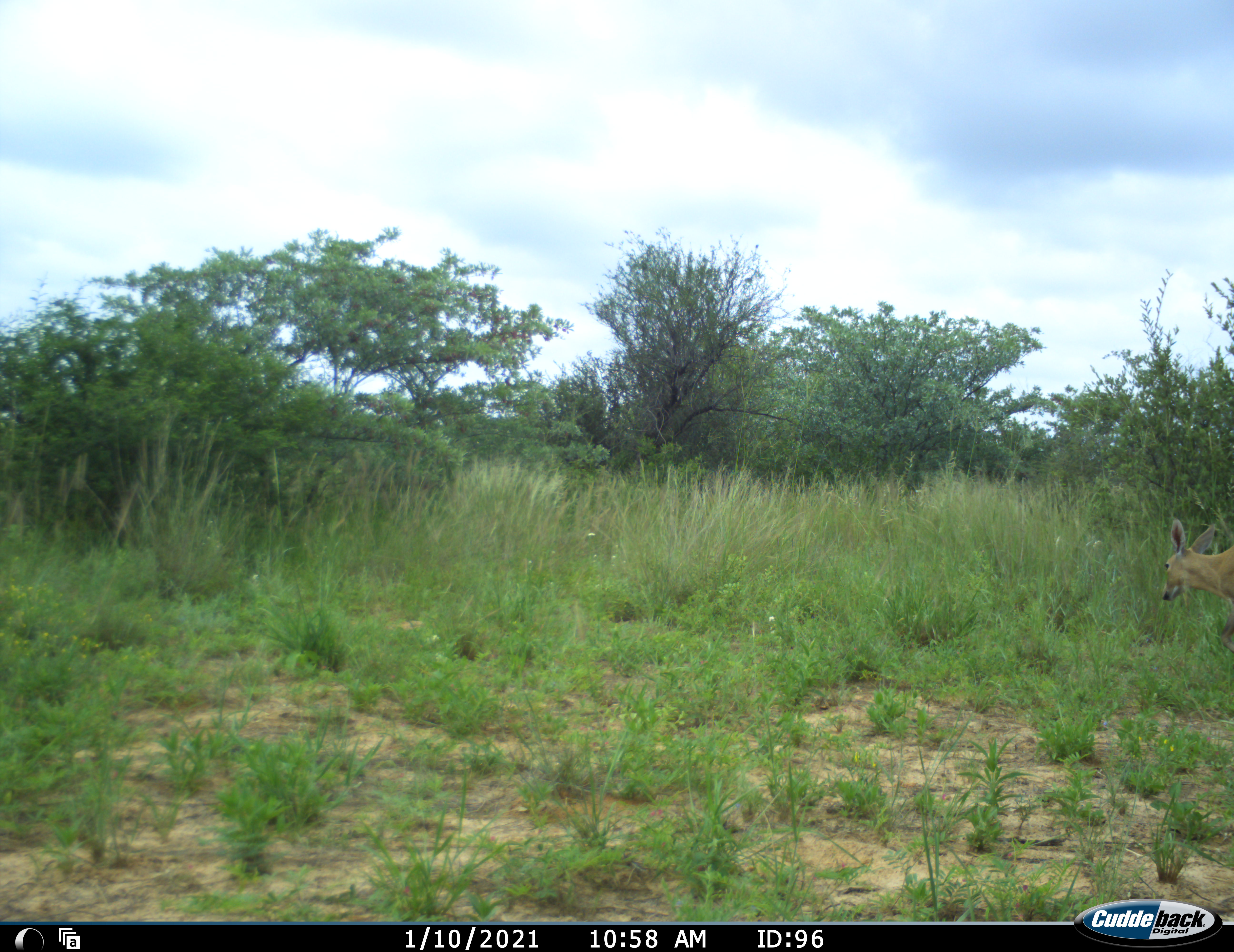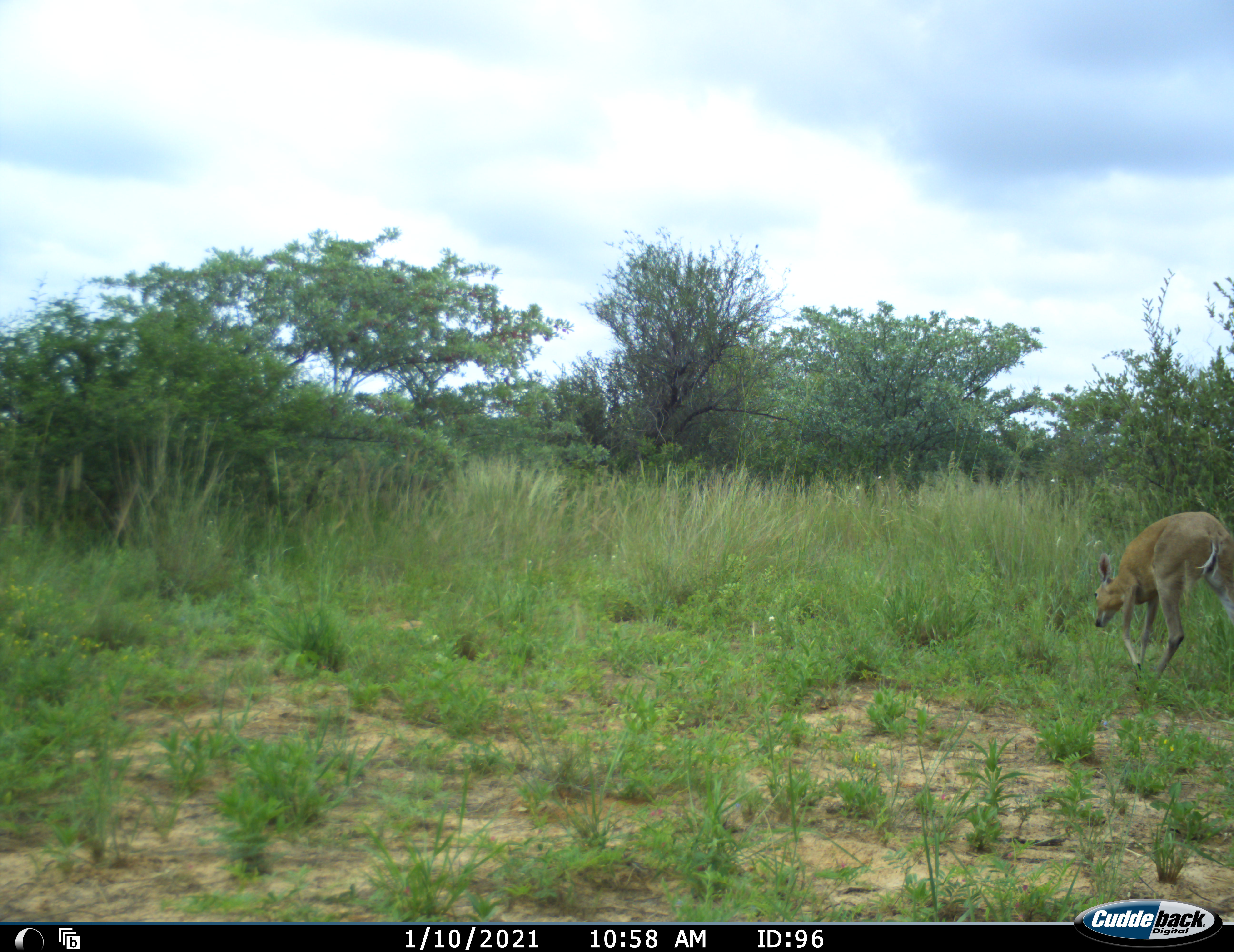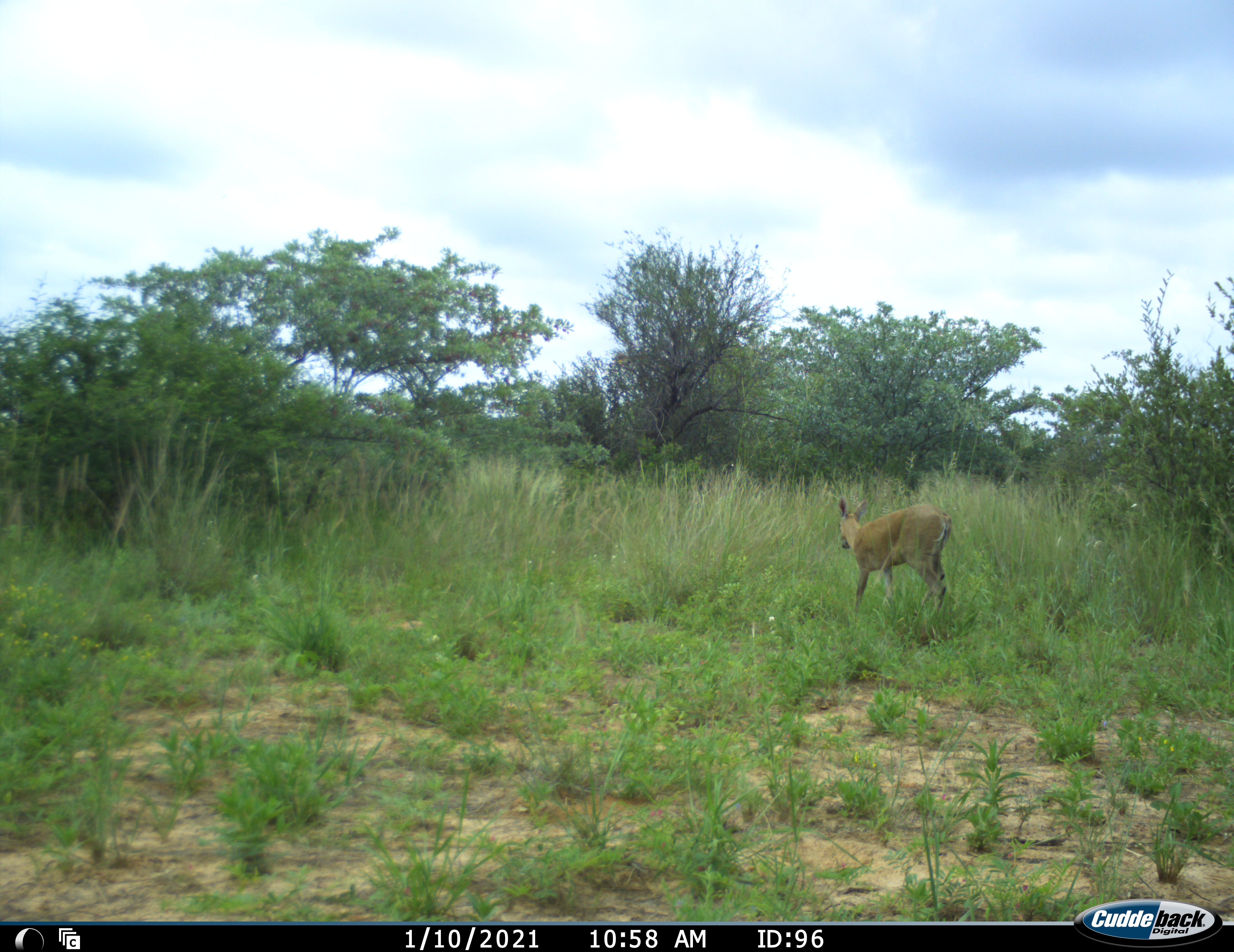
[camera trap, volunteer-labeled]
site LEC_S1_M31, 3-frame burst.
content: unidentified animal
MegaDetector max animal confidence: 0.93